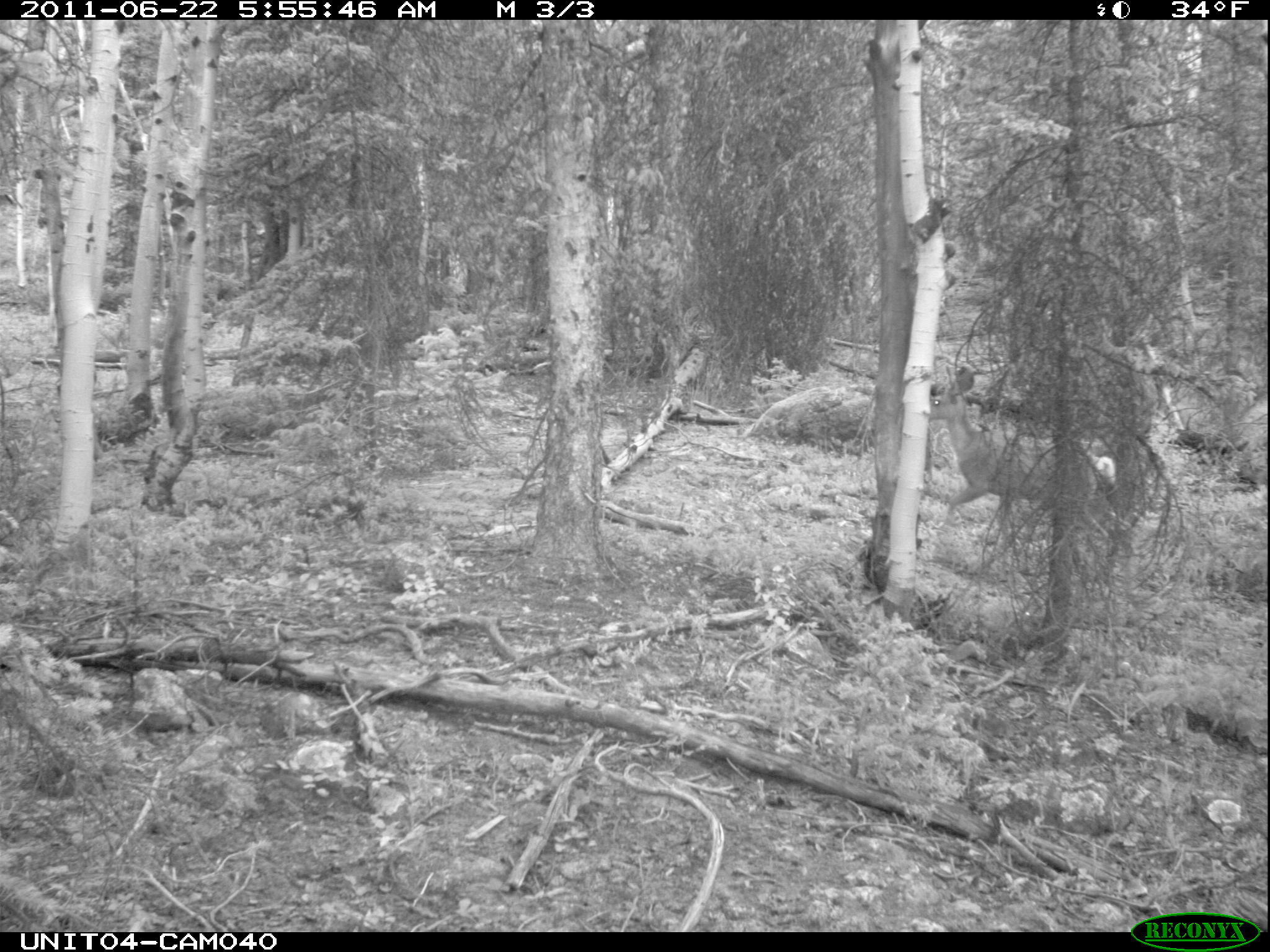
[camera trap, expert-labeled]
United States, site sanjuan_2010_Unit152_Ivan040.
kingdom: Animalia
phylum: Chordata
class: Mammalia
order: Artiodactyla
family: Cervidae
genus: Odocoileus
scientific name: Odocoileus hemionus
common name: mule deer